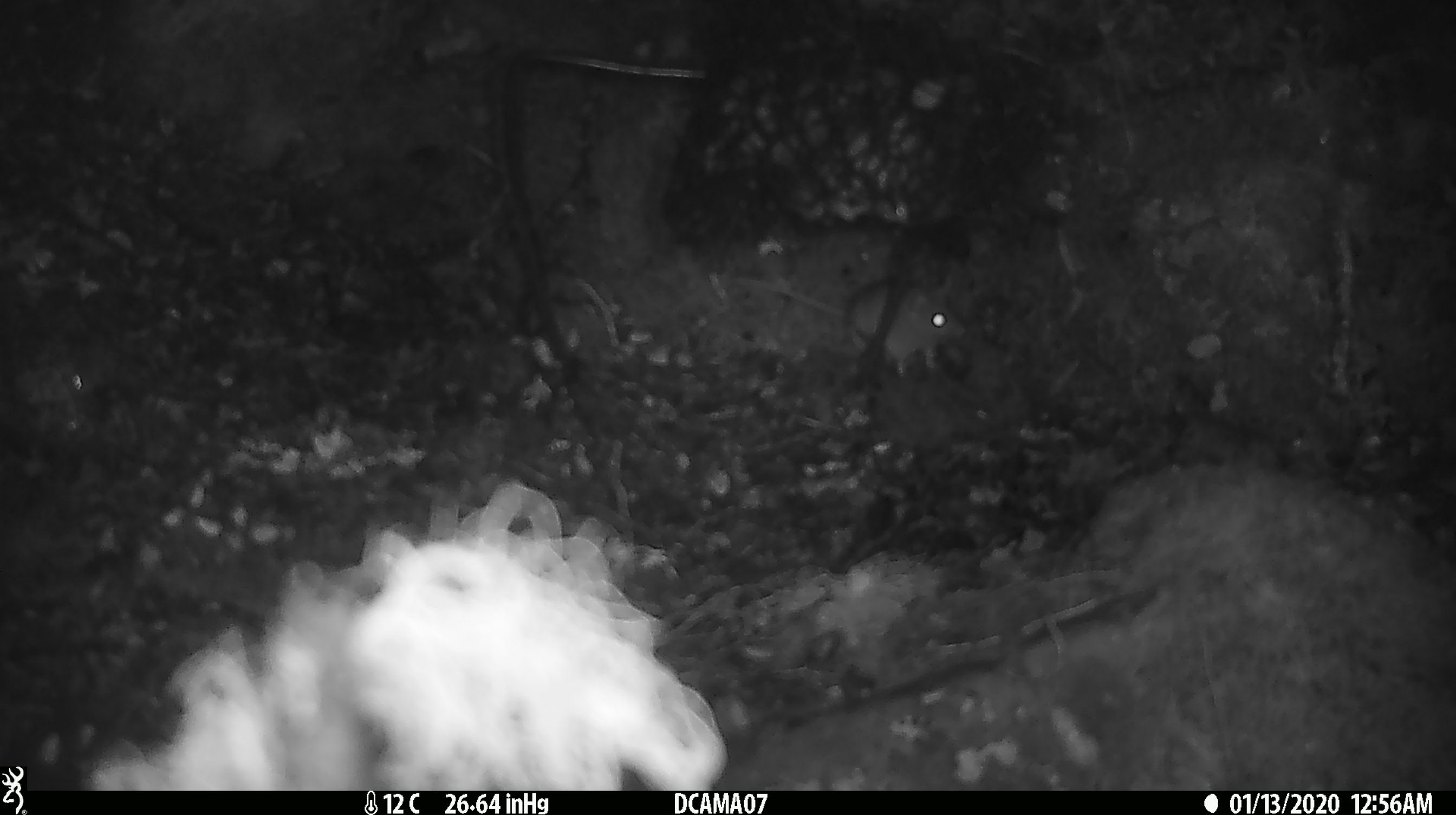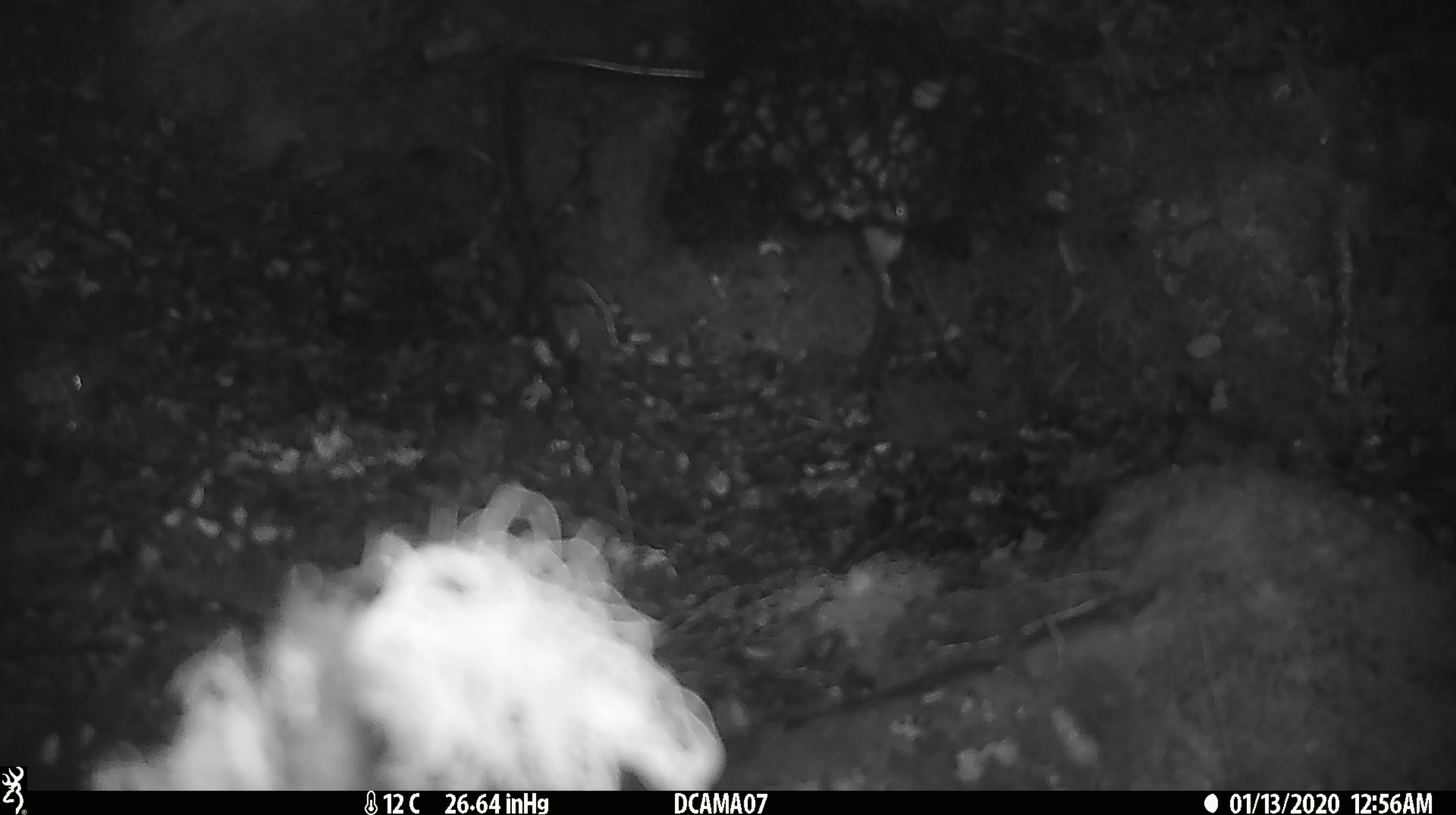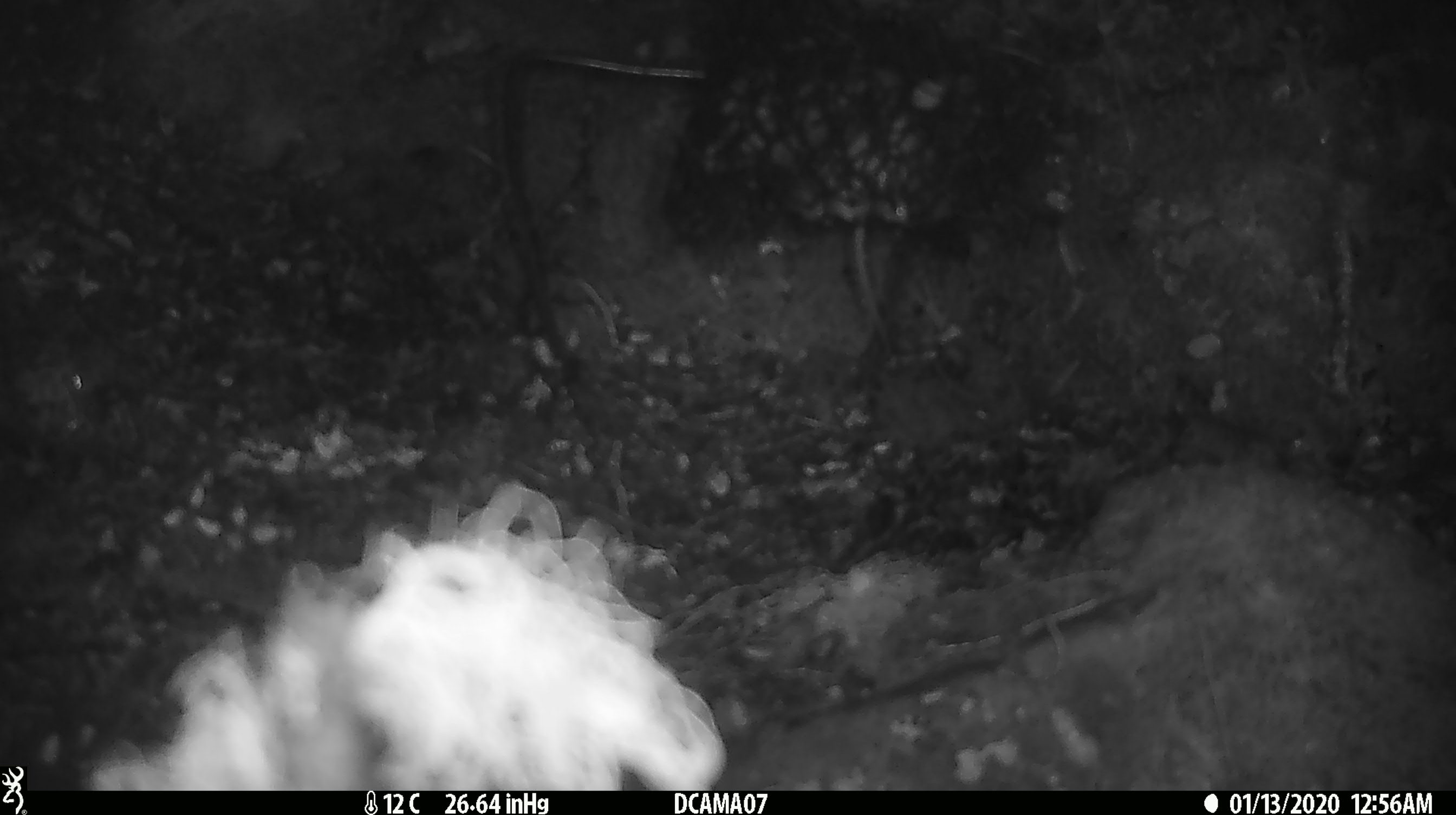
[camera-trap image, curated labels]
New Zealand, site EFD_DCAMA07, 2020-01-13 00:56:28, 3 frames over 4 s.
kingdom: Animalia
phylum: Chordata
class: Mammalia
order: Rodentia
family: Muridae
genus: Mus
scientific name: Mus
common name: mouse